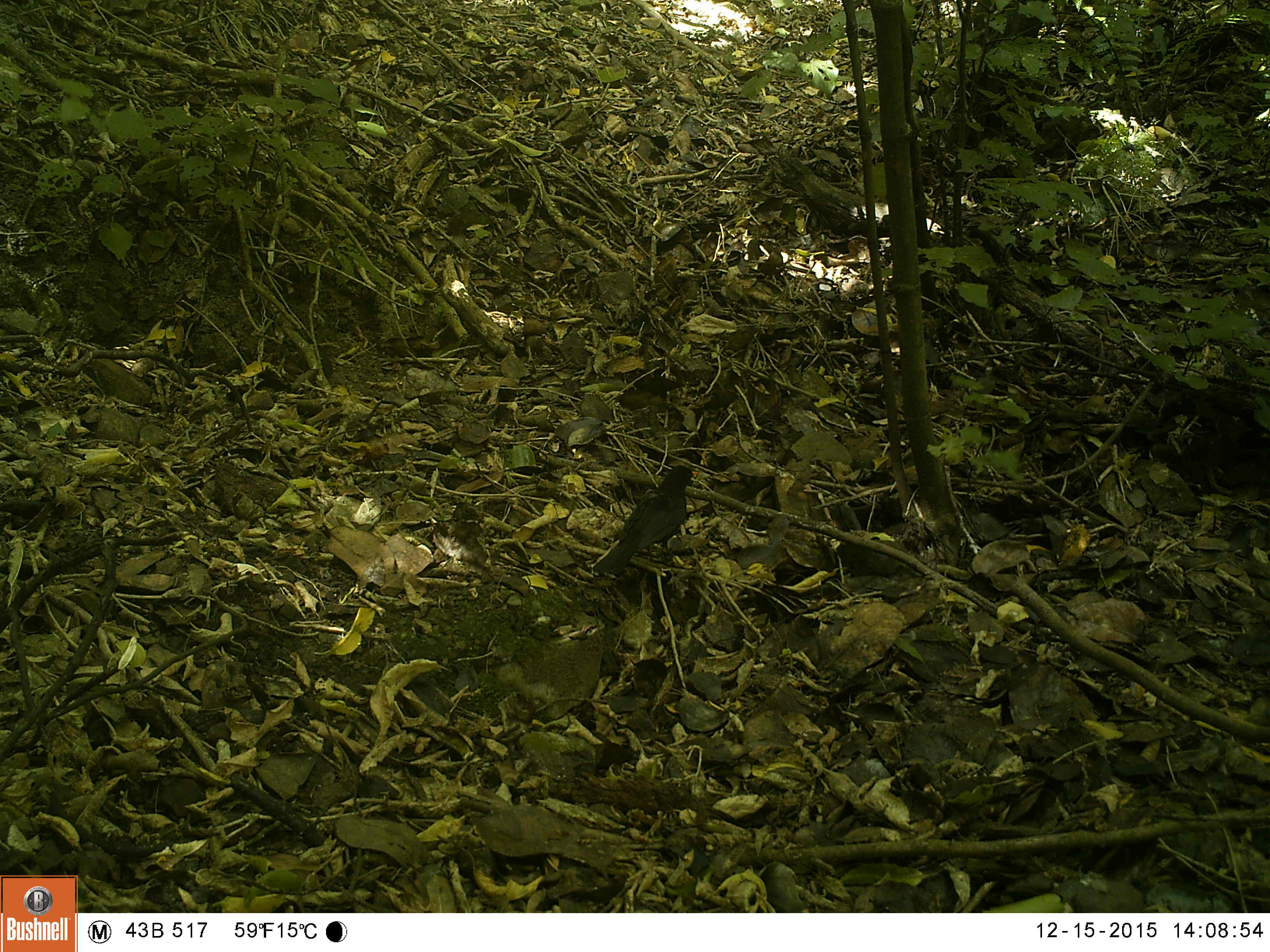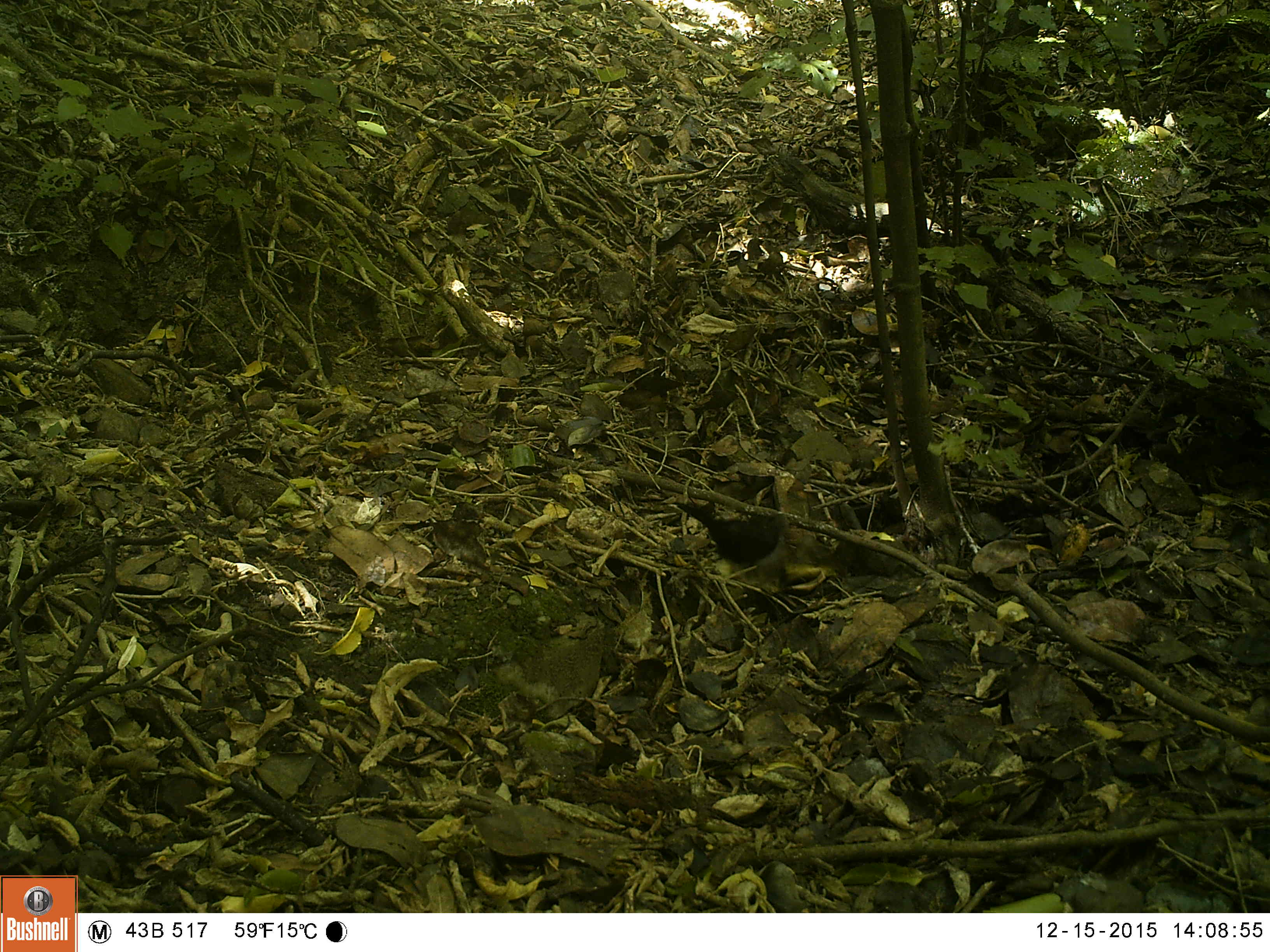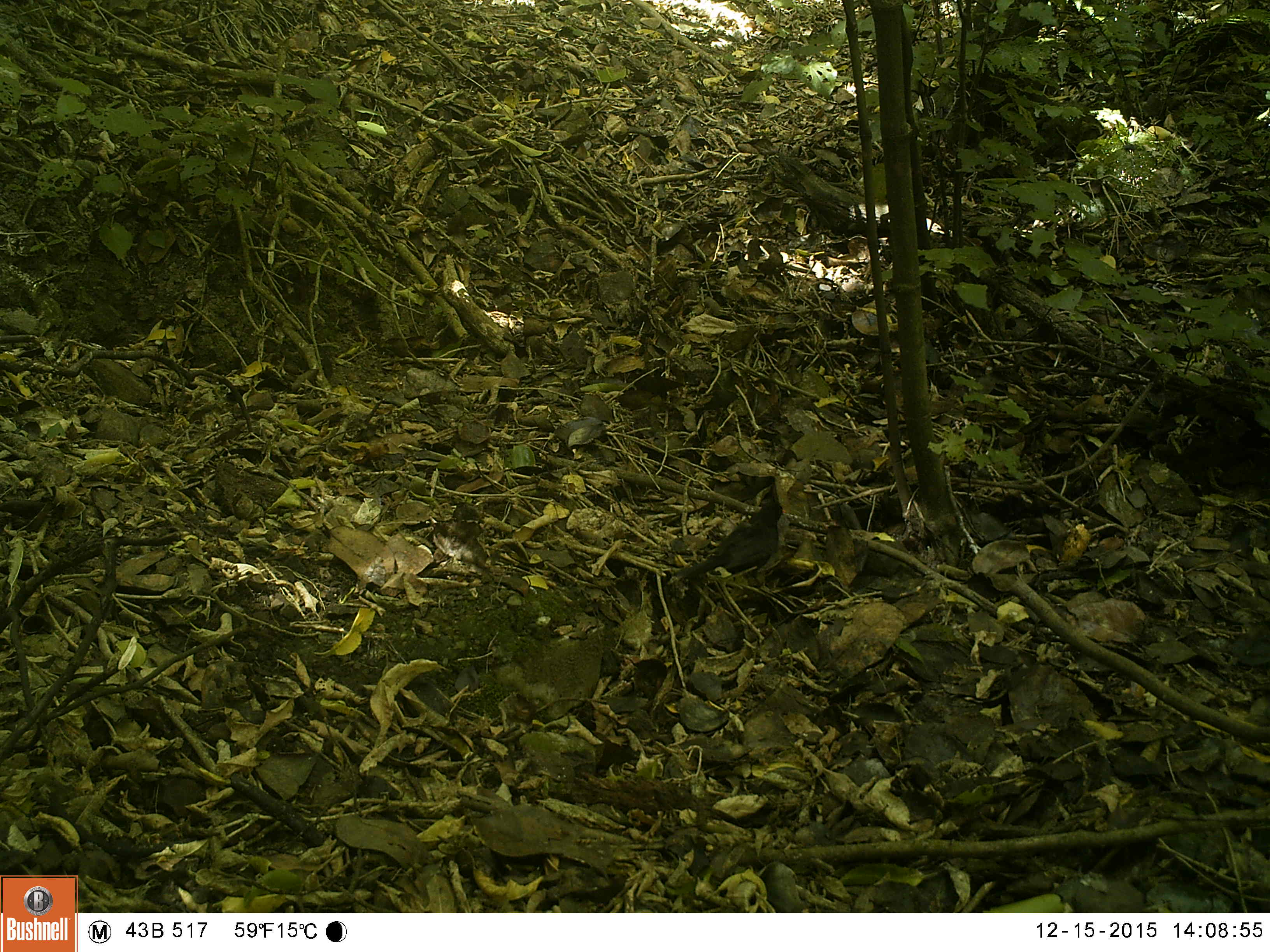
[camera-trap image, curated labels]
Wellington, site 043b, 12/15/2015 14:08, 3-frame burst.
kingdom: Animalia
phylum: Chordata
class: Aves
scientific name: Aves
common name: bird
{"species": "bird (Aves)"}